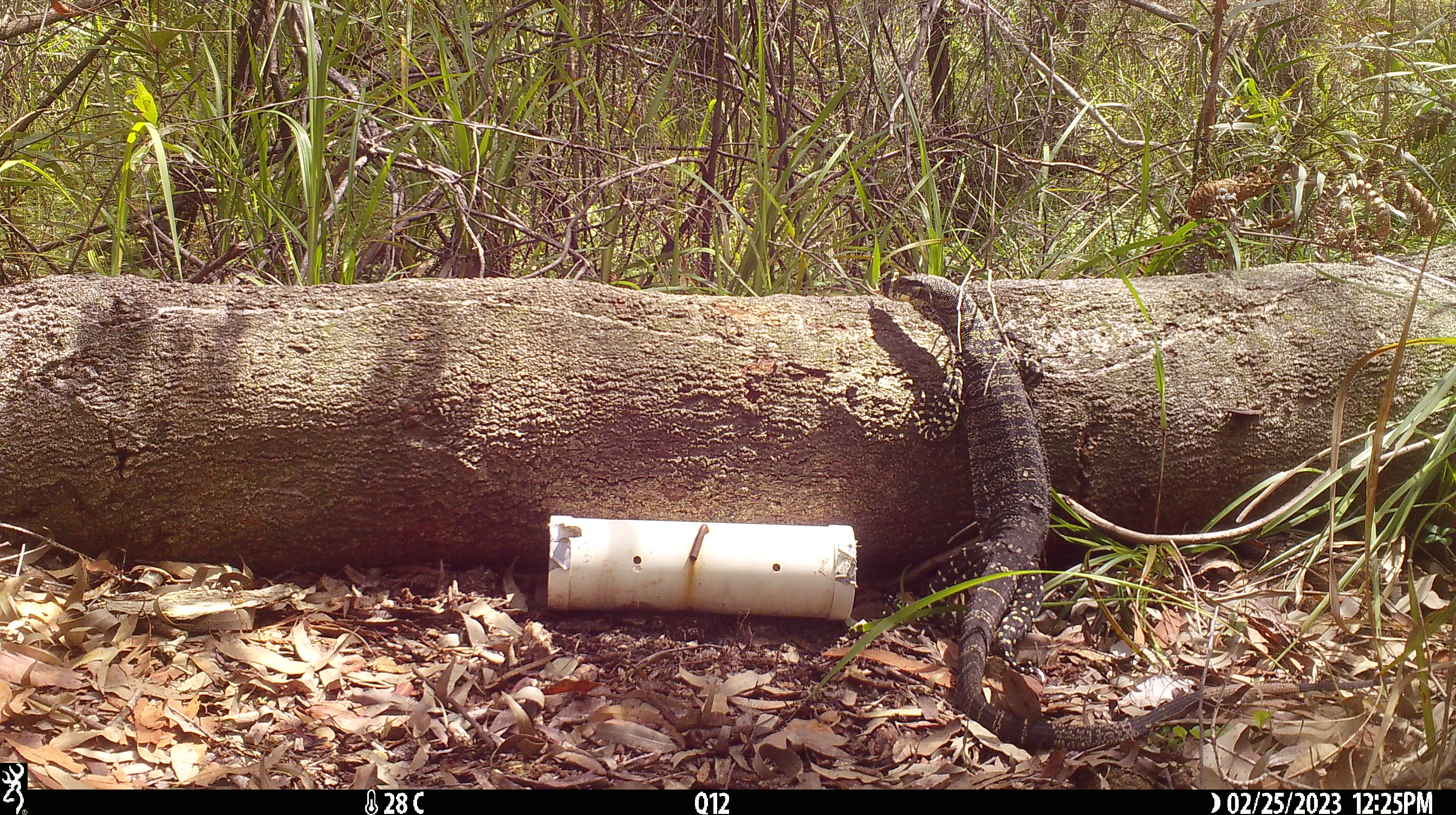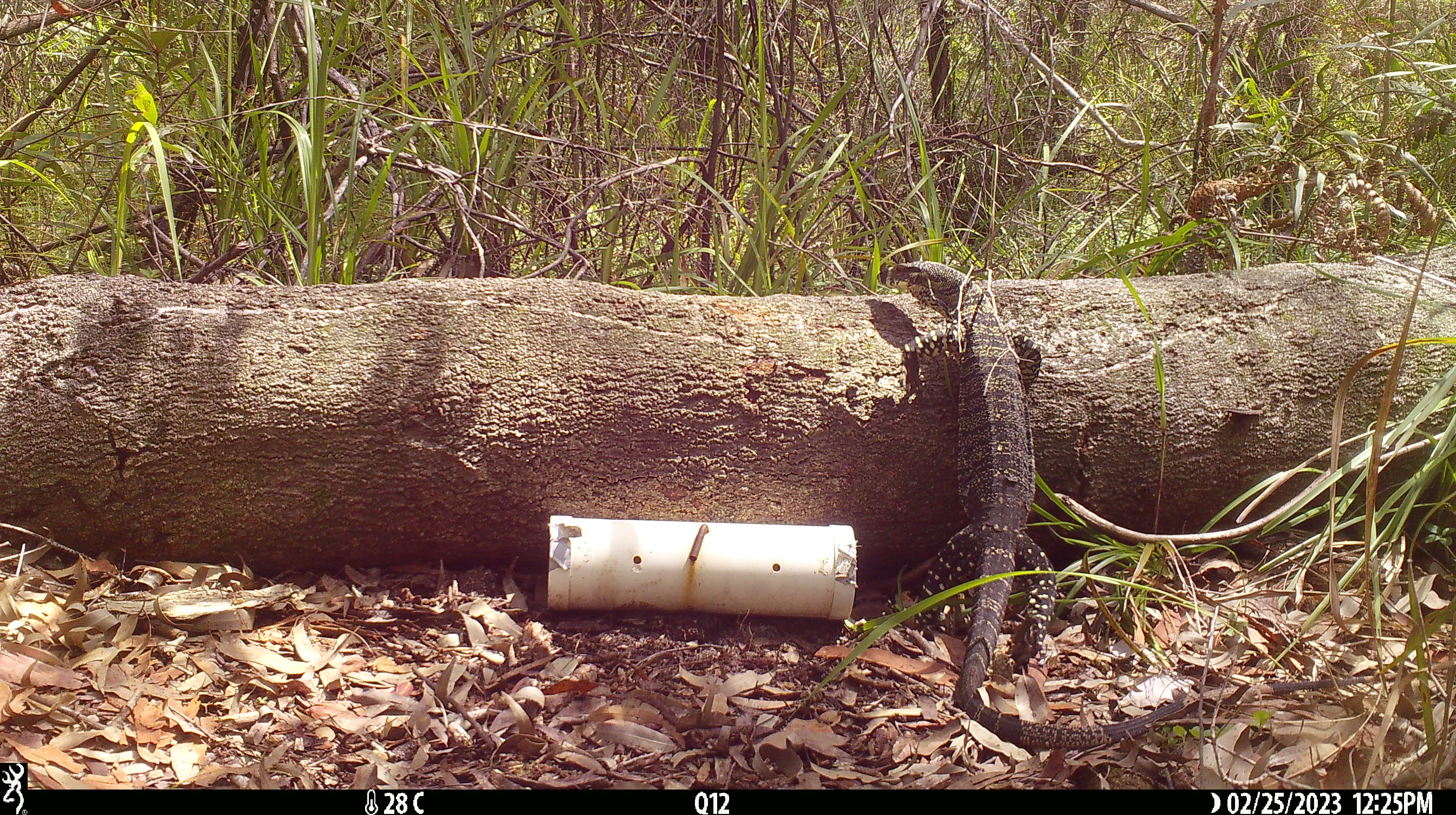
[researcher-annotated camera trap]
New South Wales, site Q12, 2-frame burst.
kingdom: Animalia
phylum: Chordata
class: Reptilia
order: Squamata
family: Varanidae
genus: Varanus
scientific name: Varanus varius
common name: lace monitor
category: goanna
Goanna (lace monitor) (Varanus varius).